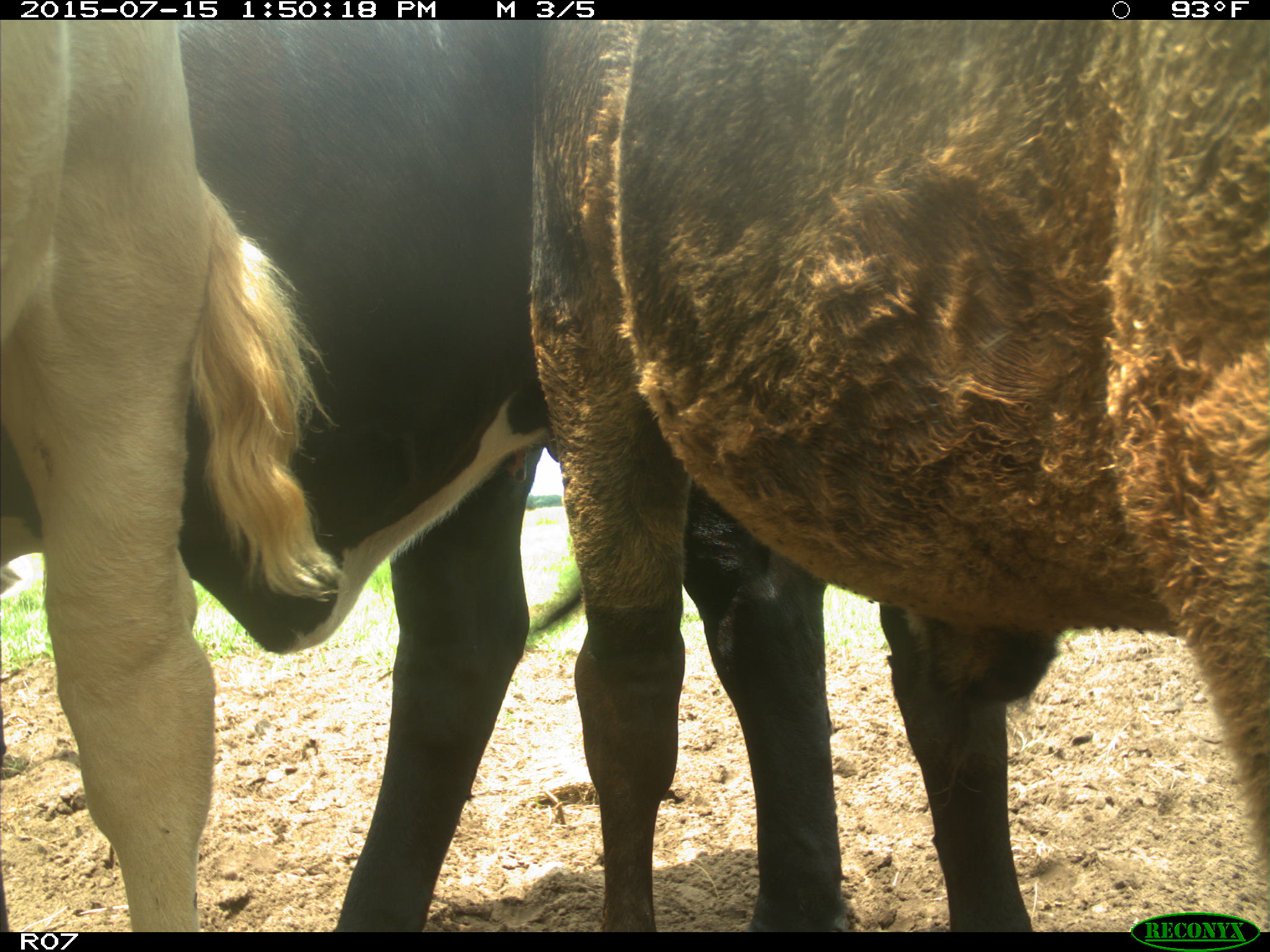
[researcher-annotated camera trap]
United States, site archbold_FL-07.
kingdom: Animalia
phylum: Chordata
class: Mammalia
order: Artiodactyla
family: Bovidae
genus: Bos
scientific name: Bos taurus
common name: domestic cow